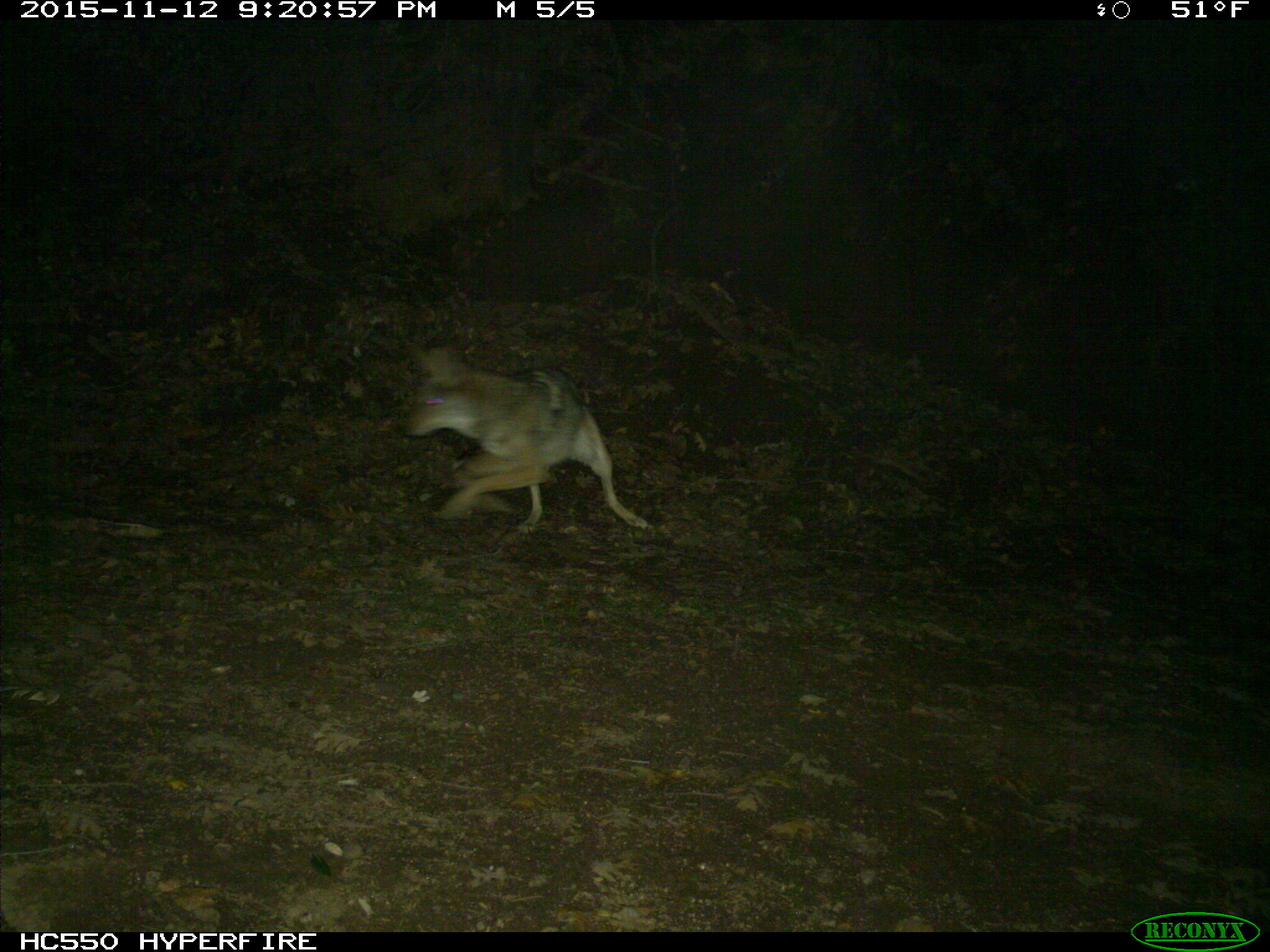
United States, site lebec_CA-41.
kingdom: Animalia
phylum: Chordata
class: Mammalia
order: Carnivora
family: Canidae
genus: Canis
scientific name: Canis latrans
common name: coyote